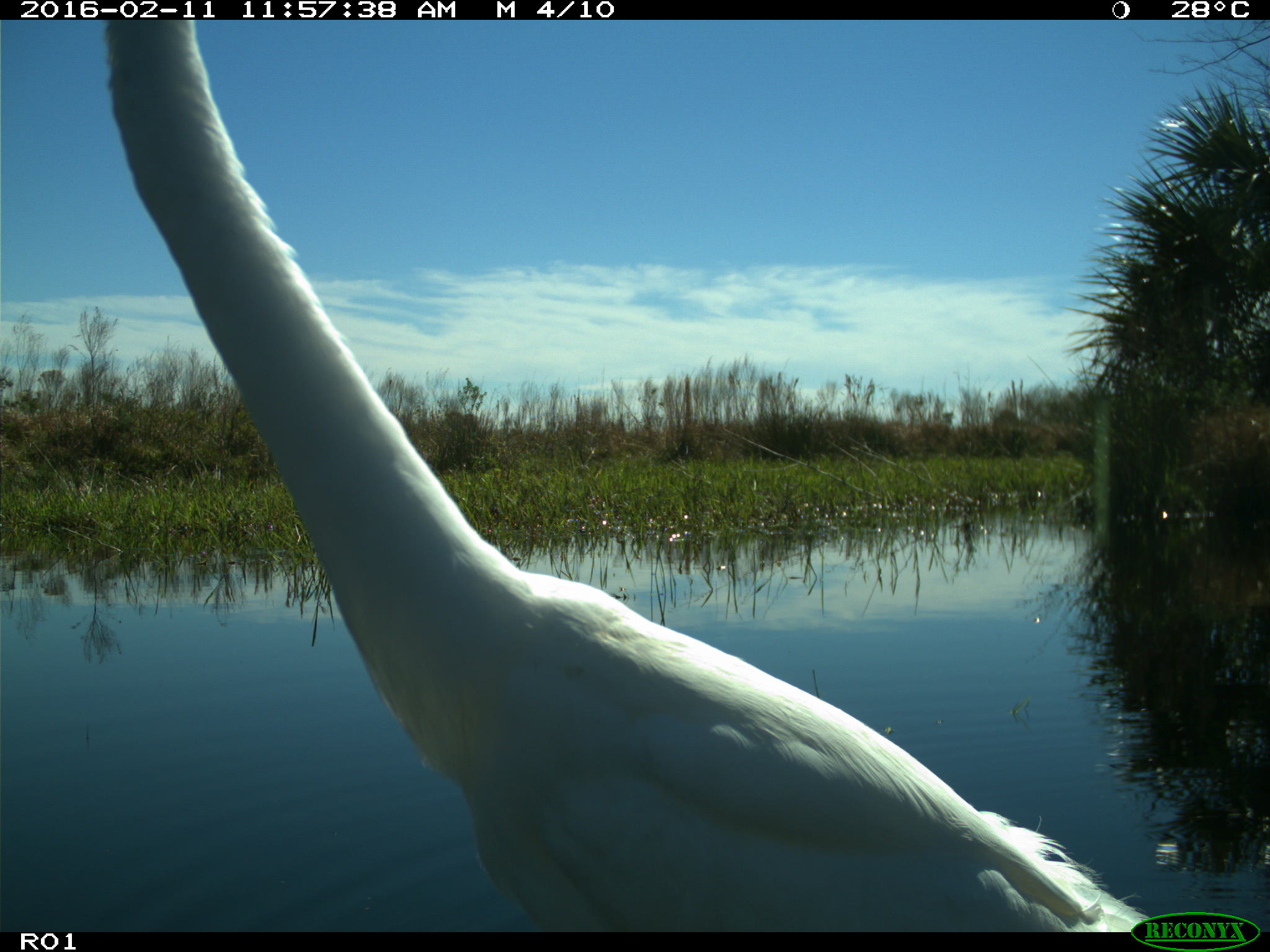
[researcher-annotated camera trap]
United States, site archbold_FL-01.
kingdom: Animalia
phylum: Chordata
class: Aves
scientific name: Aves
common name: birds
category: unidentified bird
Unidentified bird (birds) (Aves).